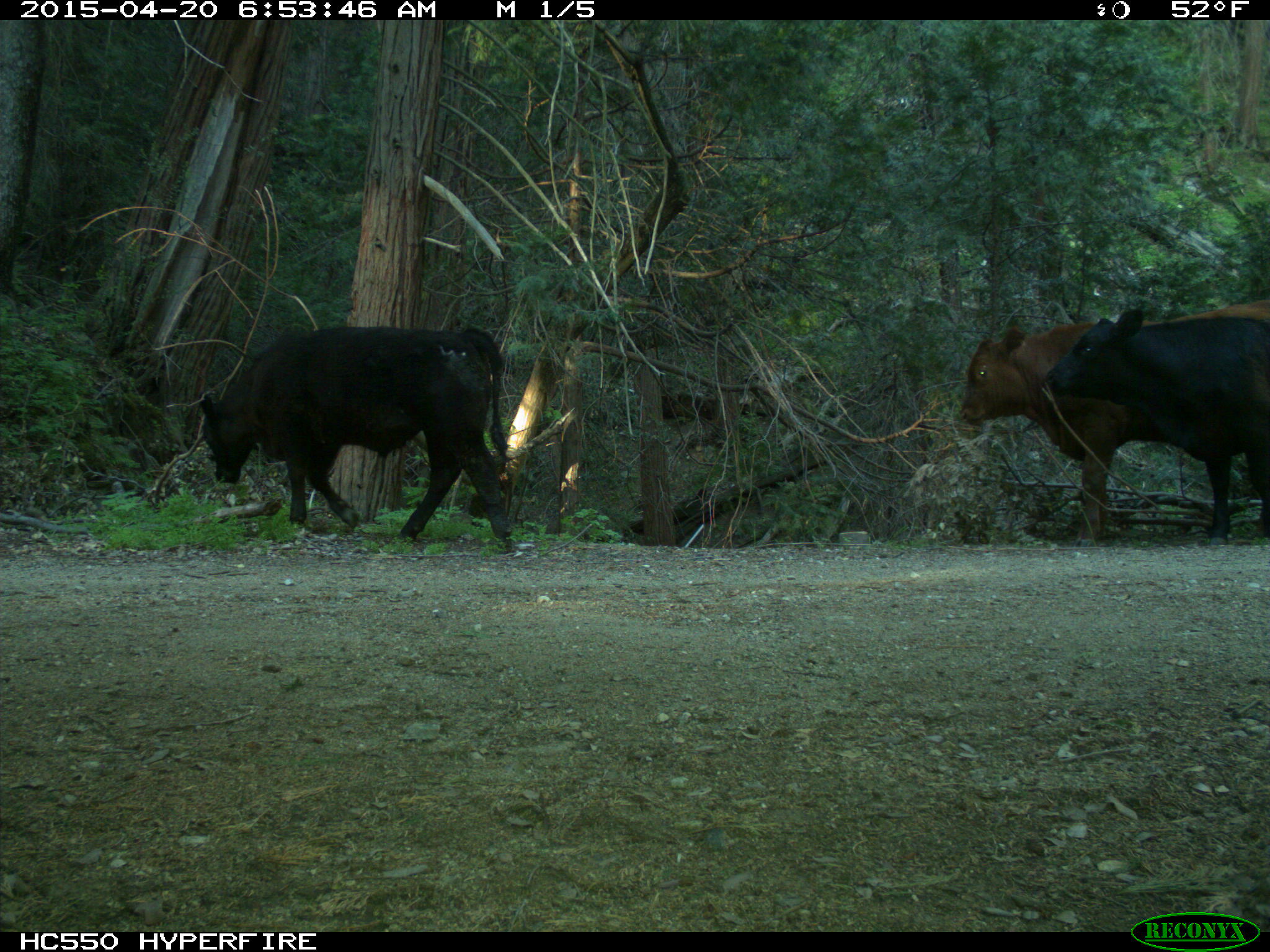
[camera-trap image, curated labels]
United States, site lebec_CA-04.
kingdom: Animalia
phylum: Chordata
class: Mammalia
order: Artiodactyla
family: Bovidae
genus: Bos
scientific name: Bos taurus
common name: domestic cow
Bos taurus (domestic cow).